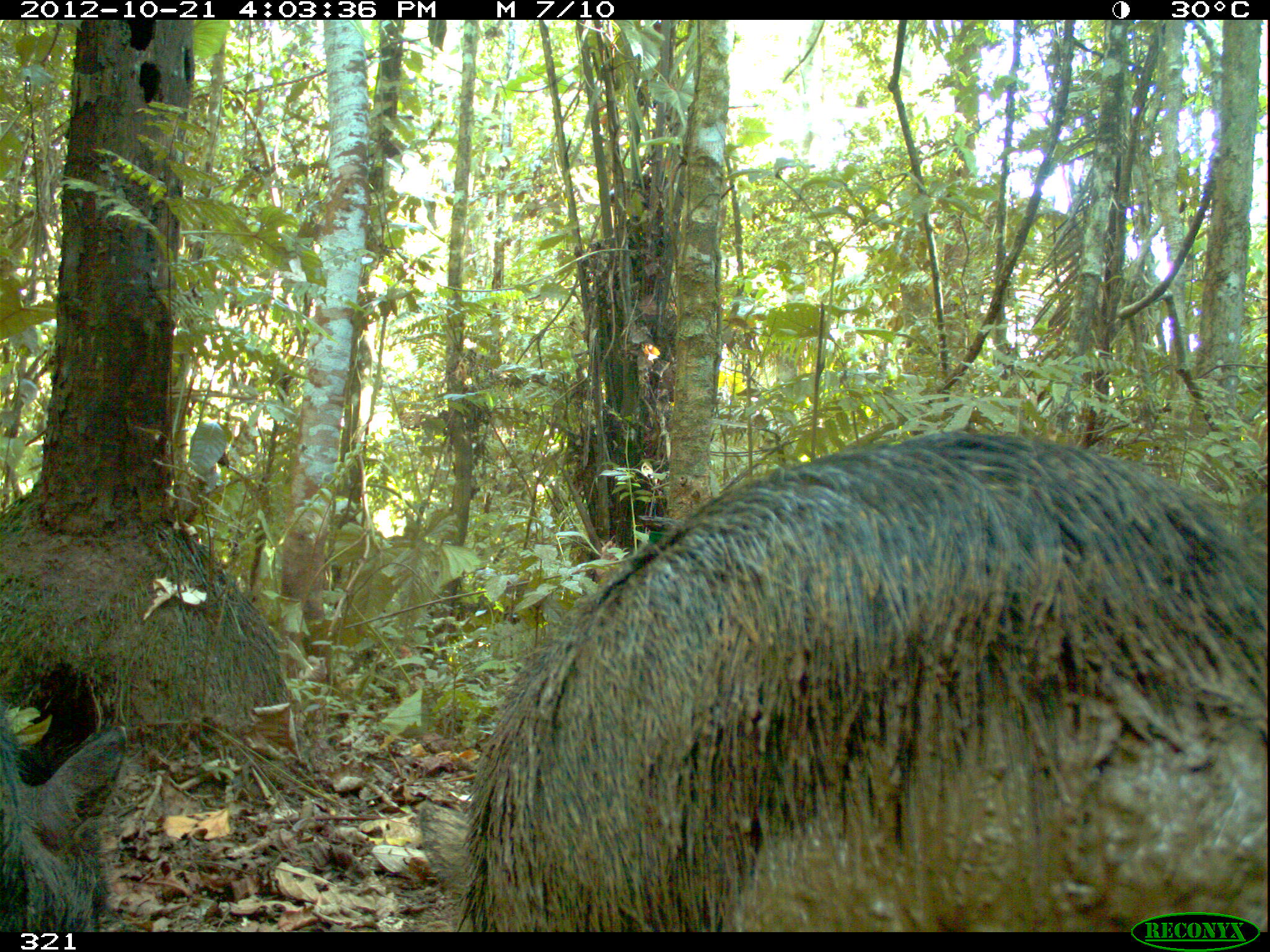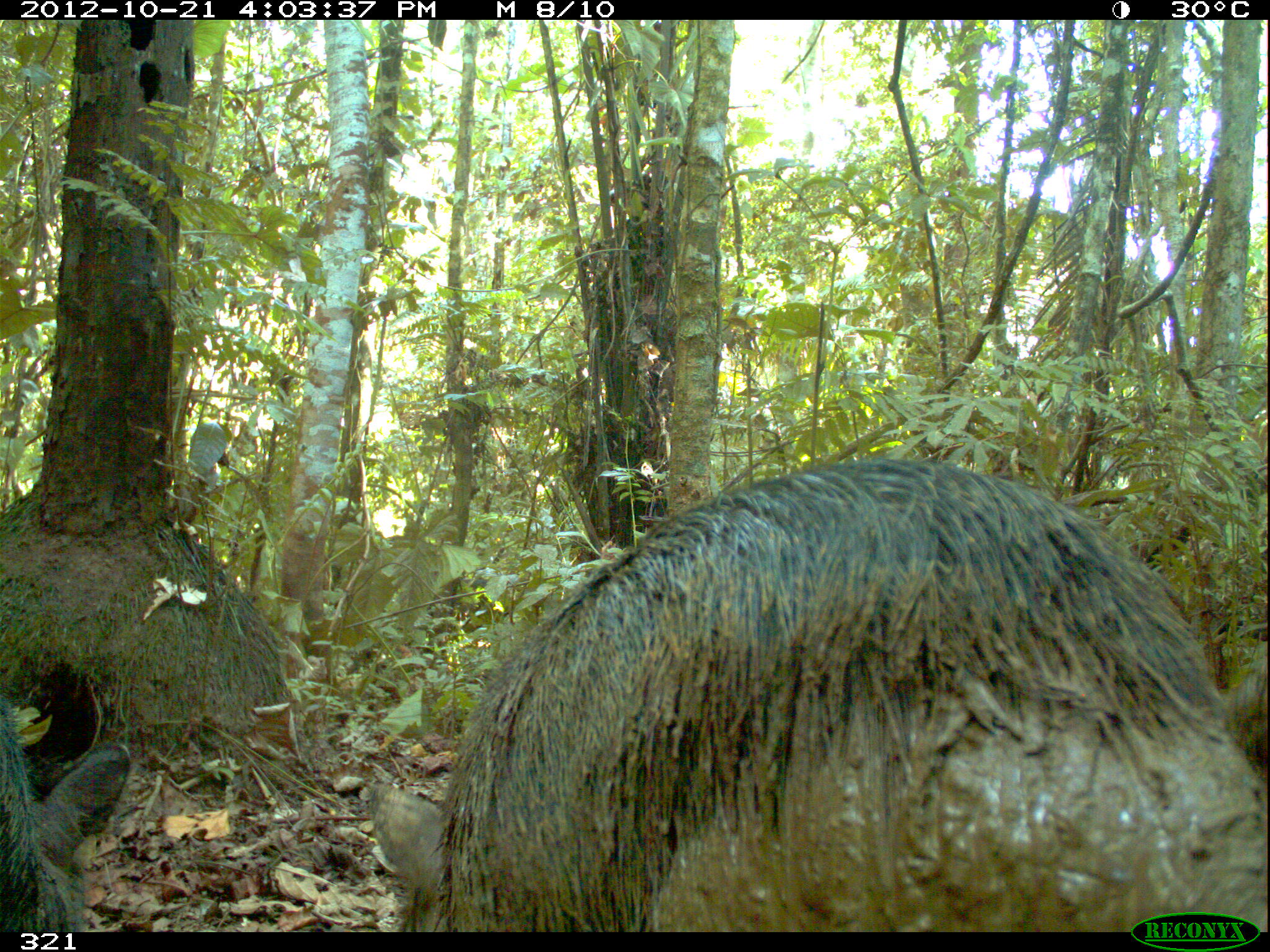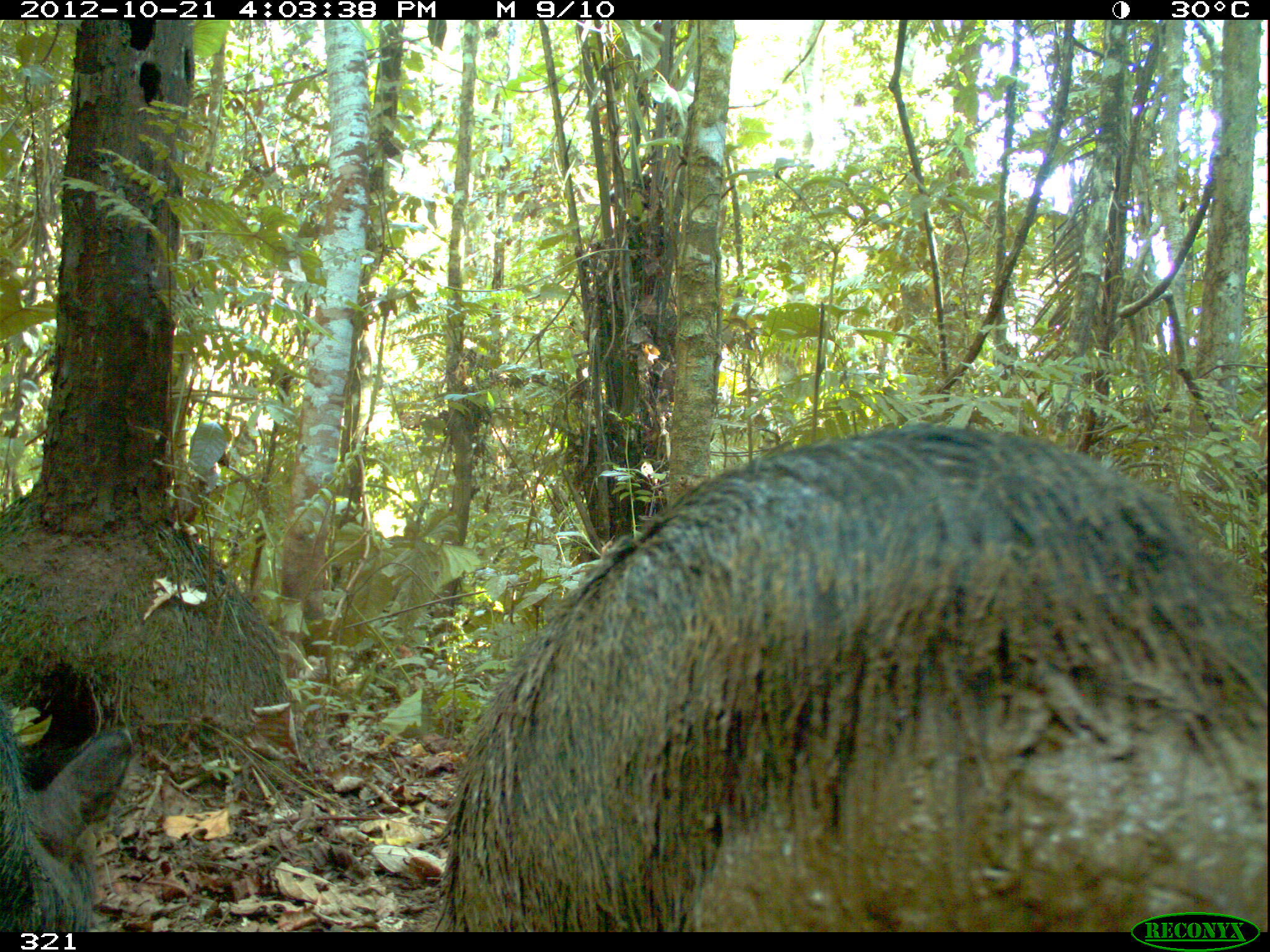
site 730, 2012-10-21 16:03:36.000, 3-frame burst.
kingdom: Animalia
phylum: Chordata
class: Mammalia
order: Artiodactyla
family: Tayassuidae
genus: Tayassu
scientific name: Tayassu pecari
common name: white-lipped peccary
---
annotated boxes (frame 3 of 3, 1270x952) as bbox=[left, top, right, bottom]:
tayassu pecari: bbox=[438, 421, 1266, 932]; bbox=[0, 713, 135, 932]